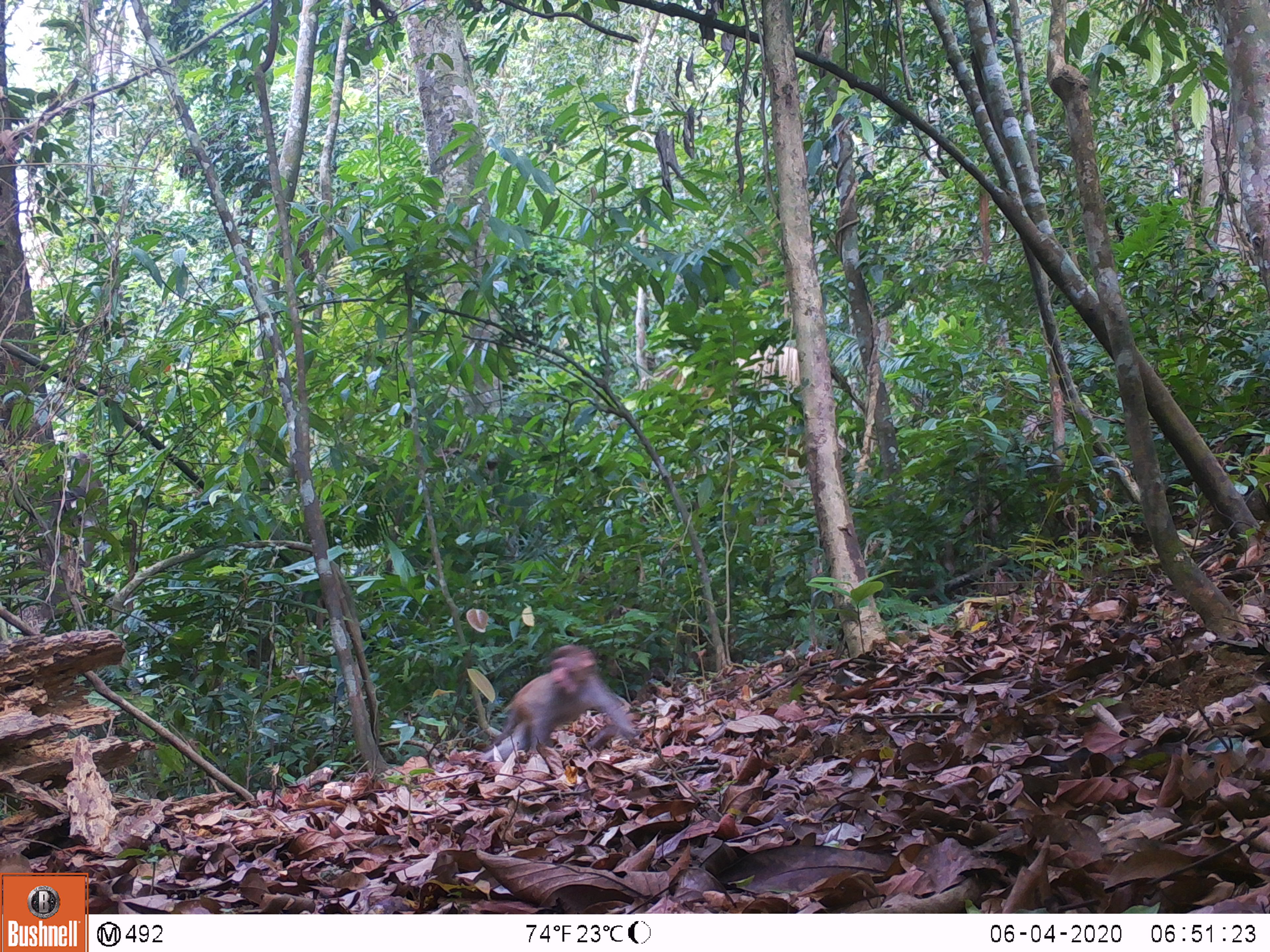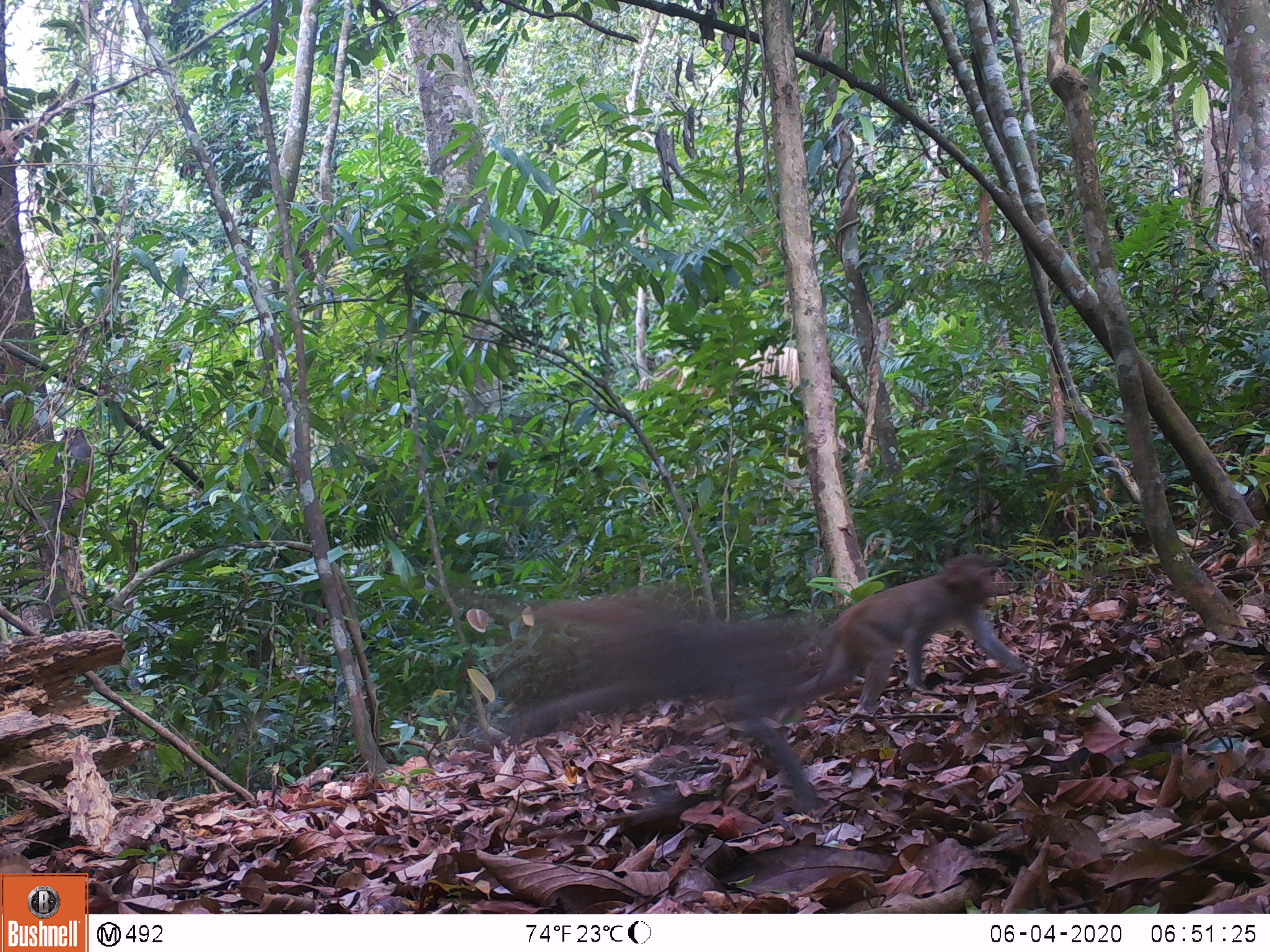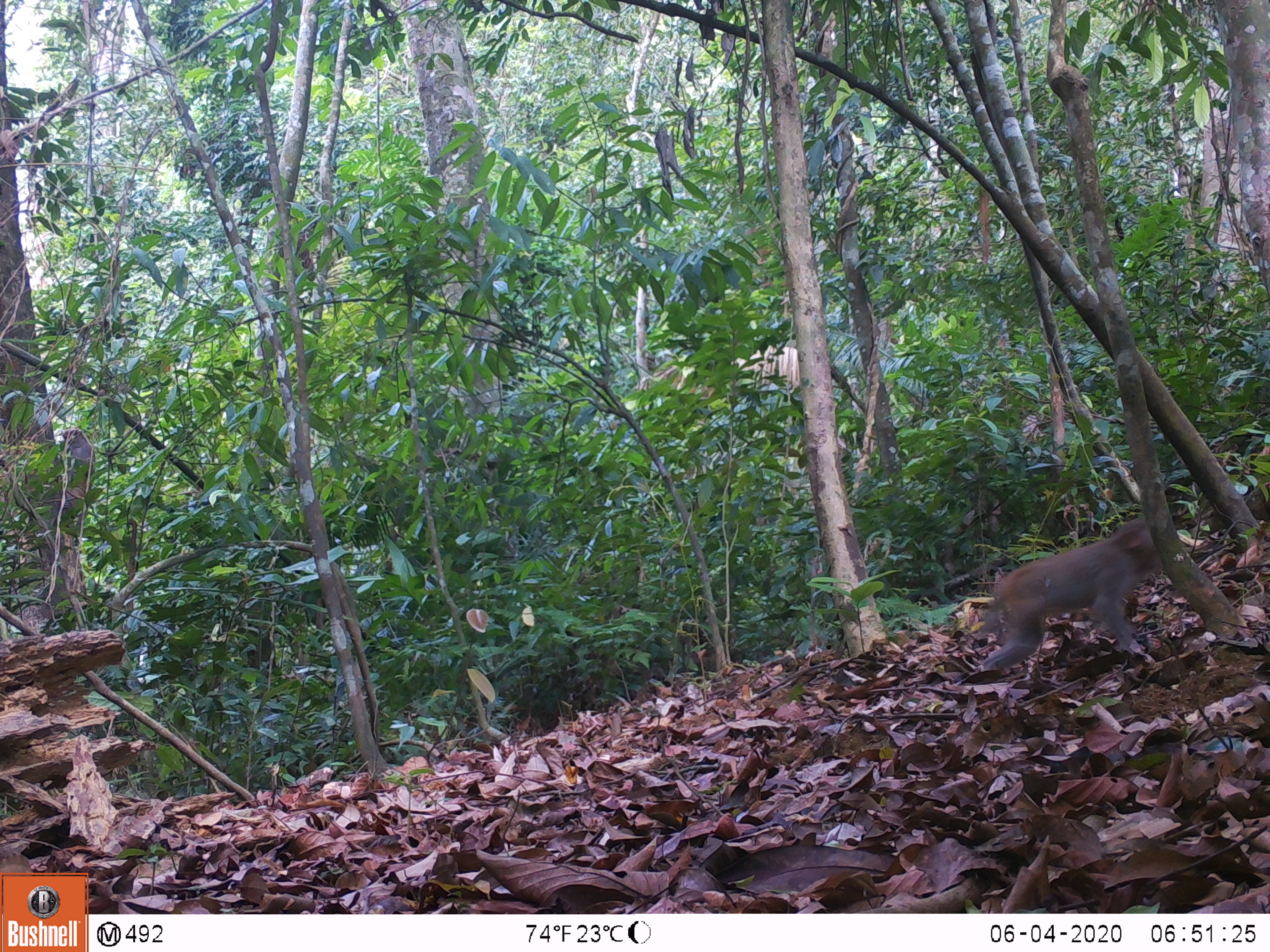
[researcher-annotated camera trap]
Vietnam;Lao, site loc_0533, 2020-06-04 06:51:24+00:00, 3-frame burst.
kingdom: Animalia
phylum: Chordata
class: Mammalia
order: Primates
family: Cercopithecidae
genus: Macaca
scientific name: Macaca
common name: macaques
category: assam or rhesus macaque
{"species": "assam or rhesus macaque (macaques) (Macaca)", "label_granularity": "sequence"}